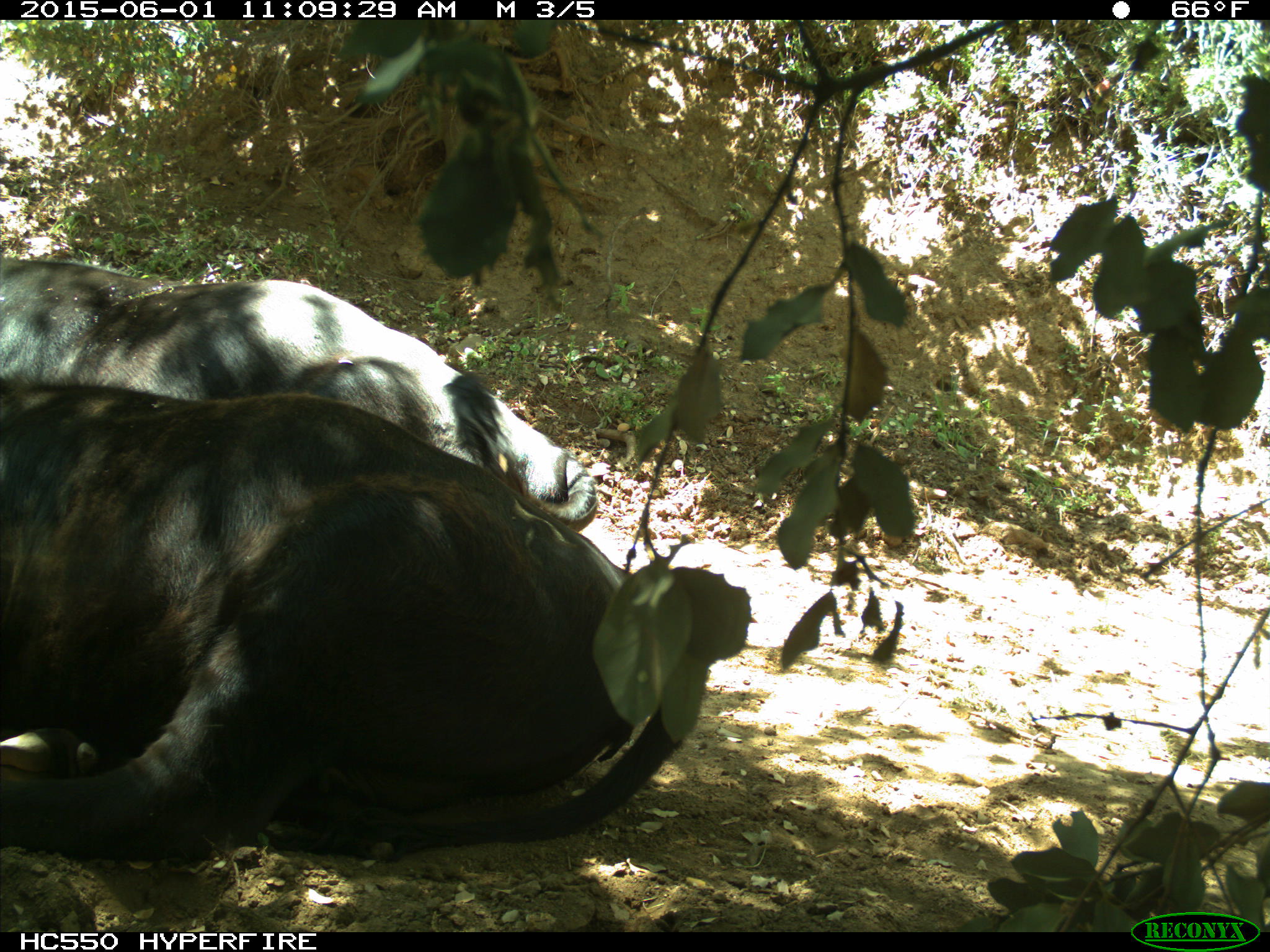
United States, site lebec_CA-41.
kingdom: Animalia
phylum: Chordata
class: Mammalia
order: Artiodactyla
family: Bovidae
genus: Bos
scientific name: Bos taurus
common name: domestic cow